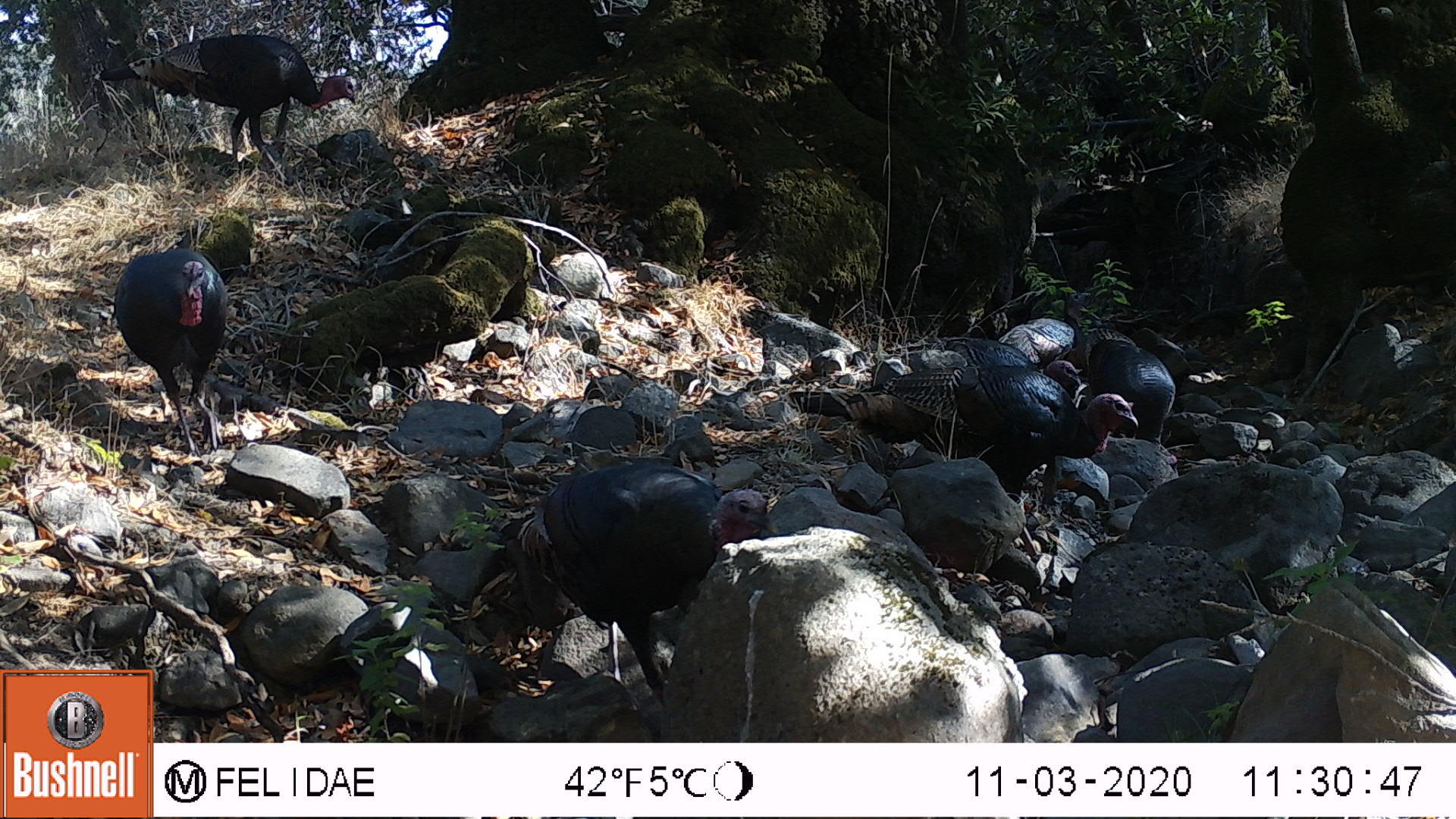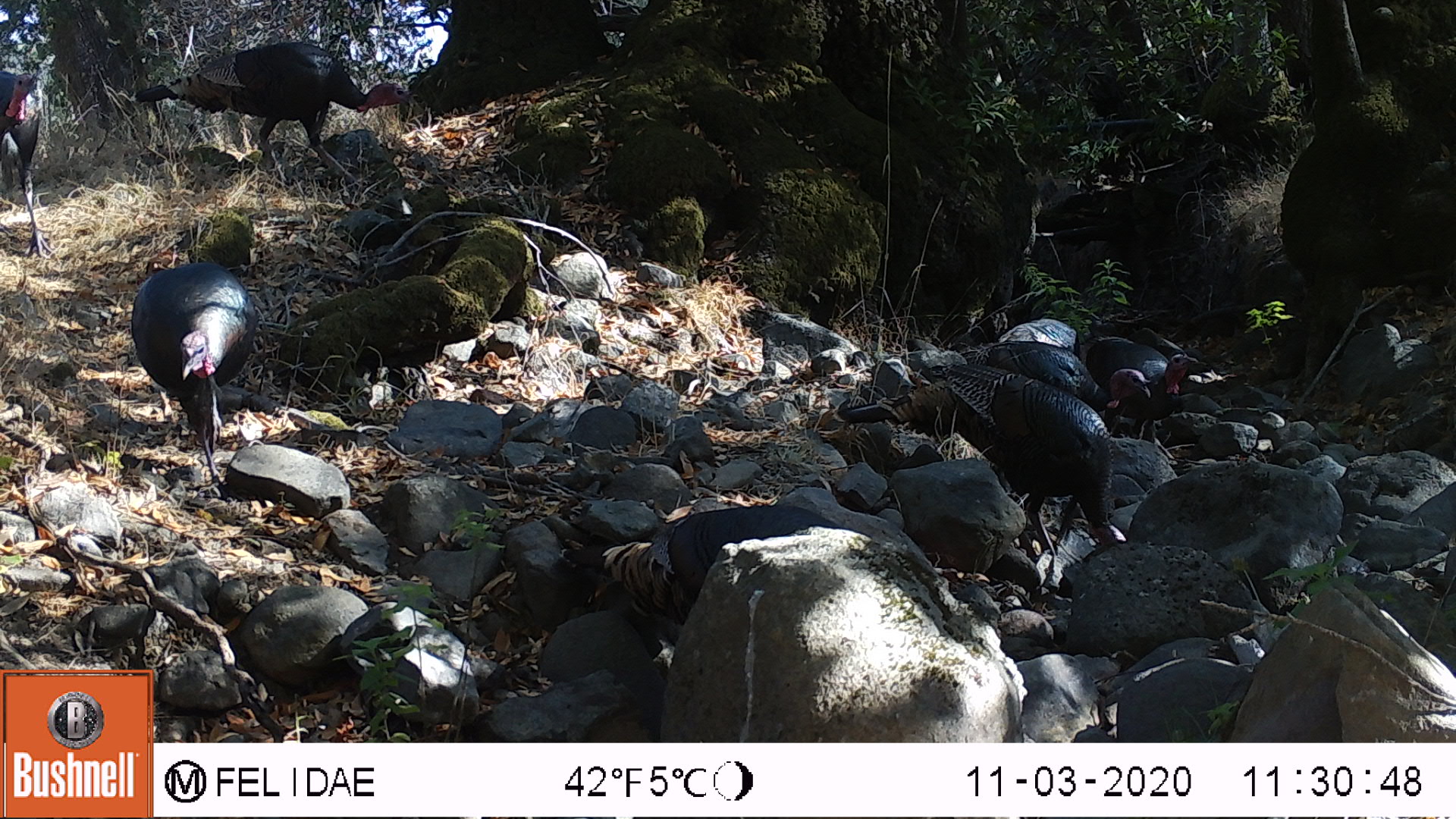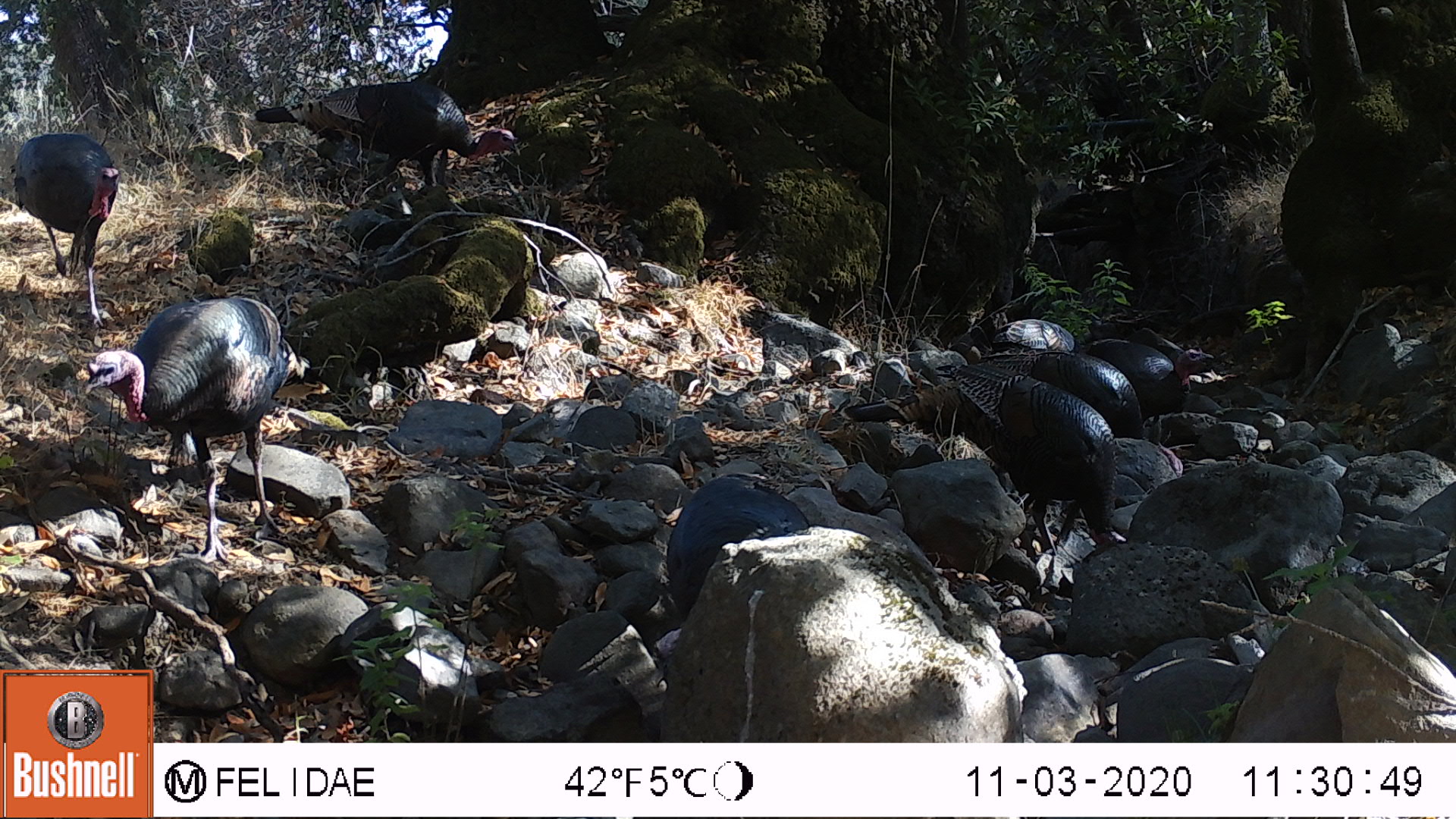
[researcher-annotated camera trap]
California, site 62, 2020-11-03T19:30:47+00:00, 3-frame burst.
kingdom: Animalia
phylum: Chordata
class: Aves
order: Galliformes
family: Phasianidae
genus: Meleagris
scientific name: Meleagris gallopavo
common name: turkey